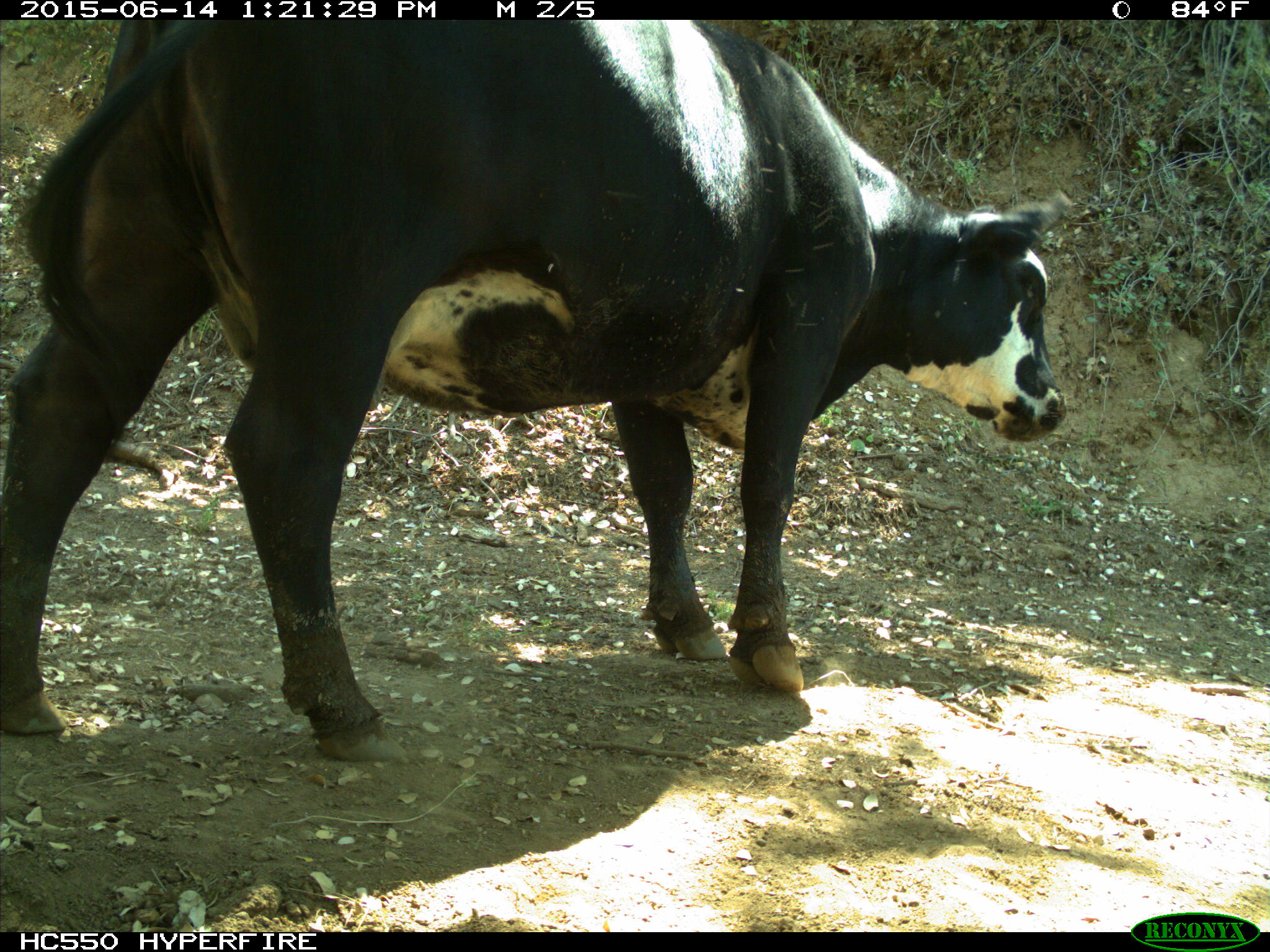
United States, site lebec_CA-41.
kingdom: Animalia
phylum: Chordata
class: Mammalia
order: Artiodactyla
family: Bovidae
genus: Bos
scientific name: Bos taurus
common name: domestic cow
Bos taurus (domestic cow).